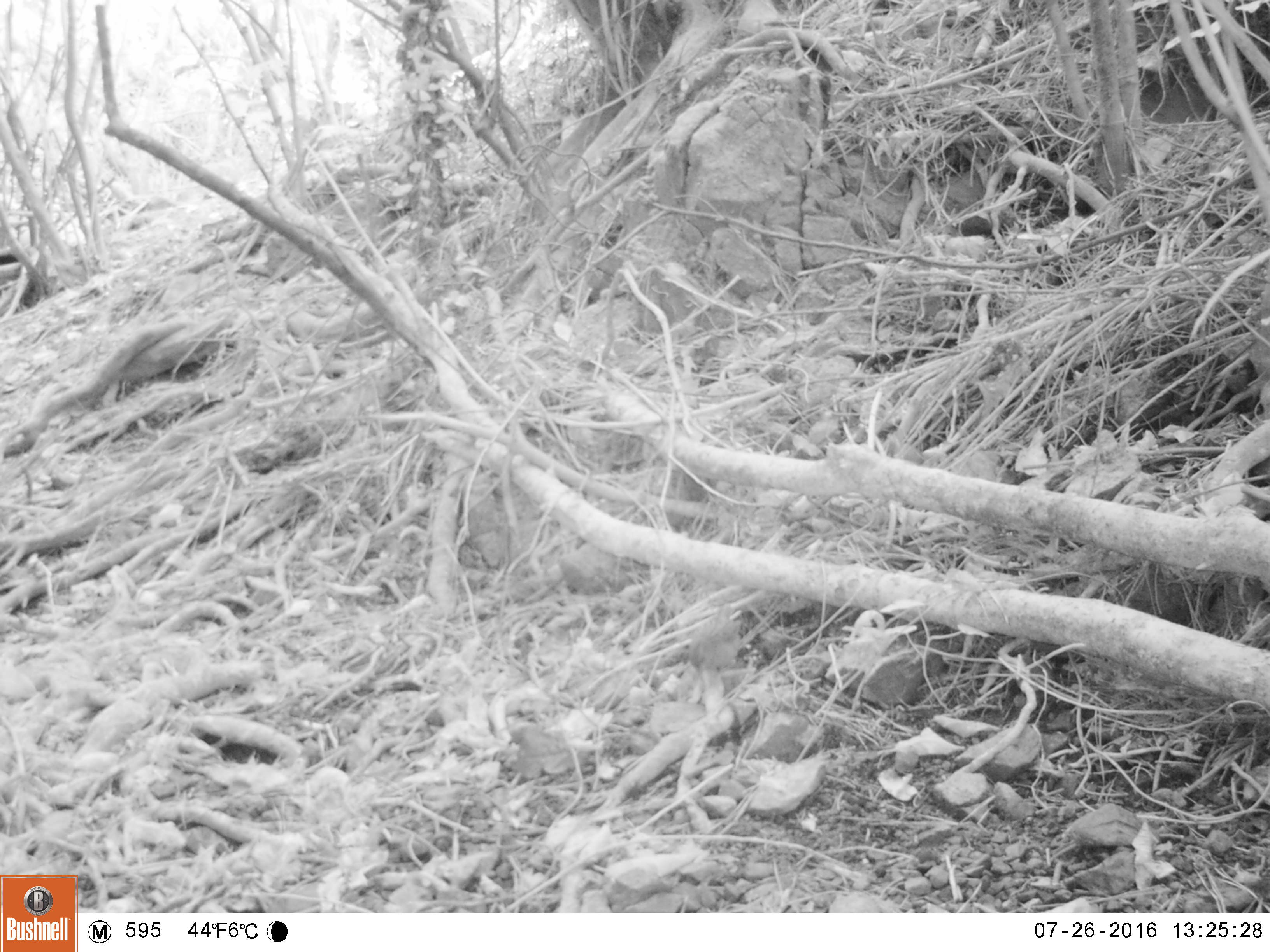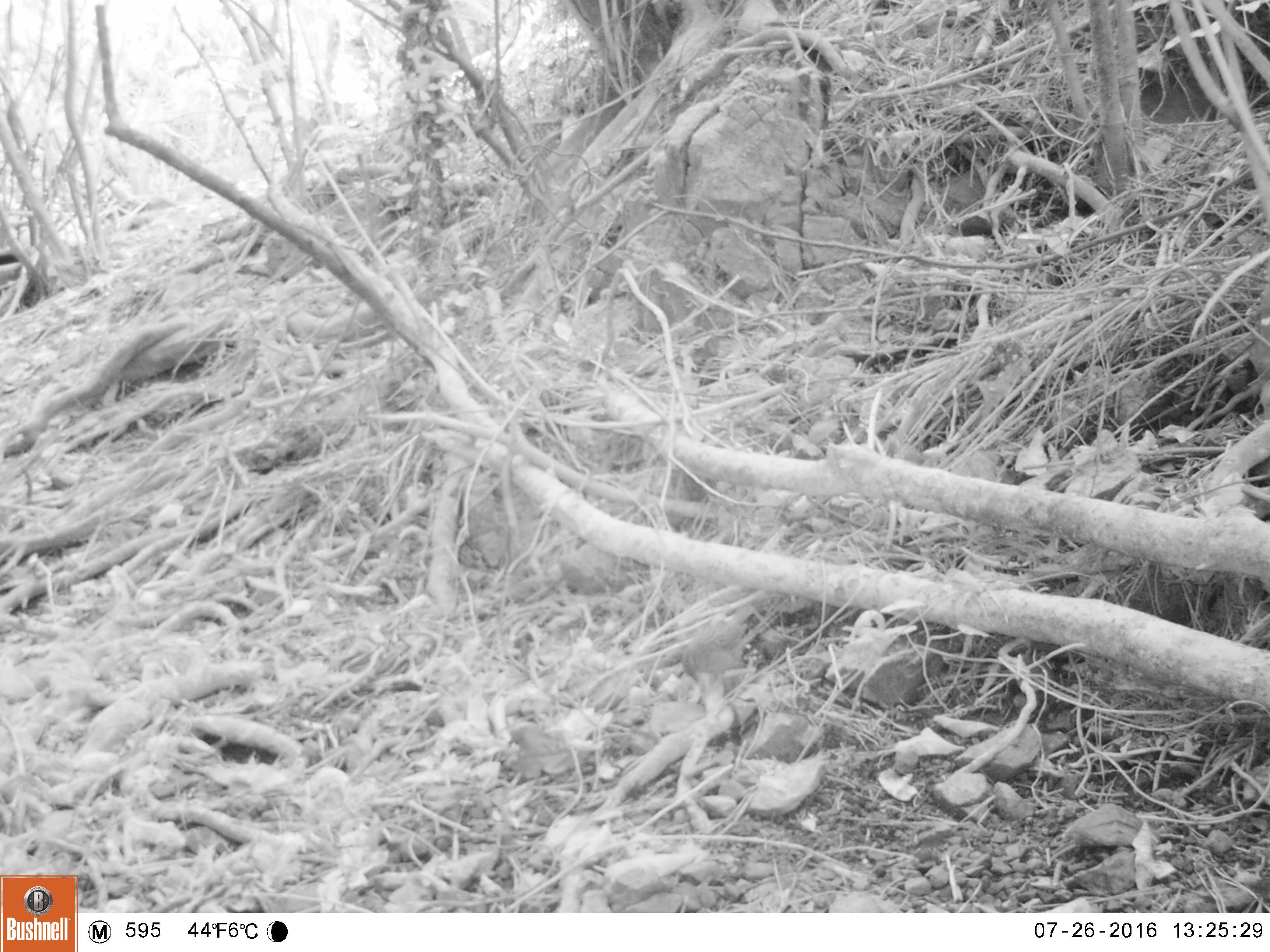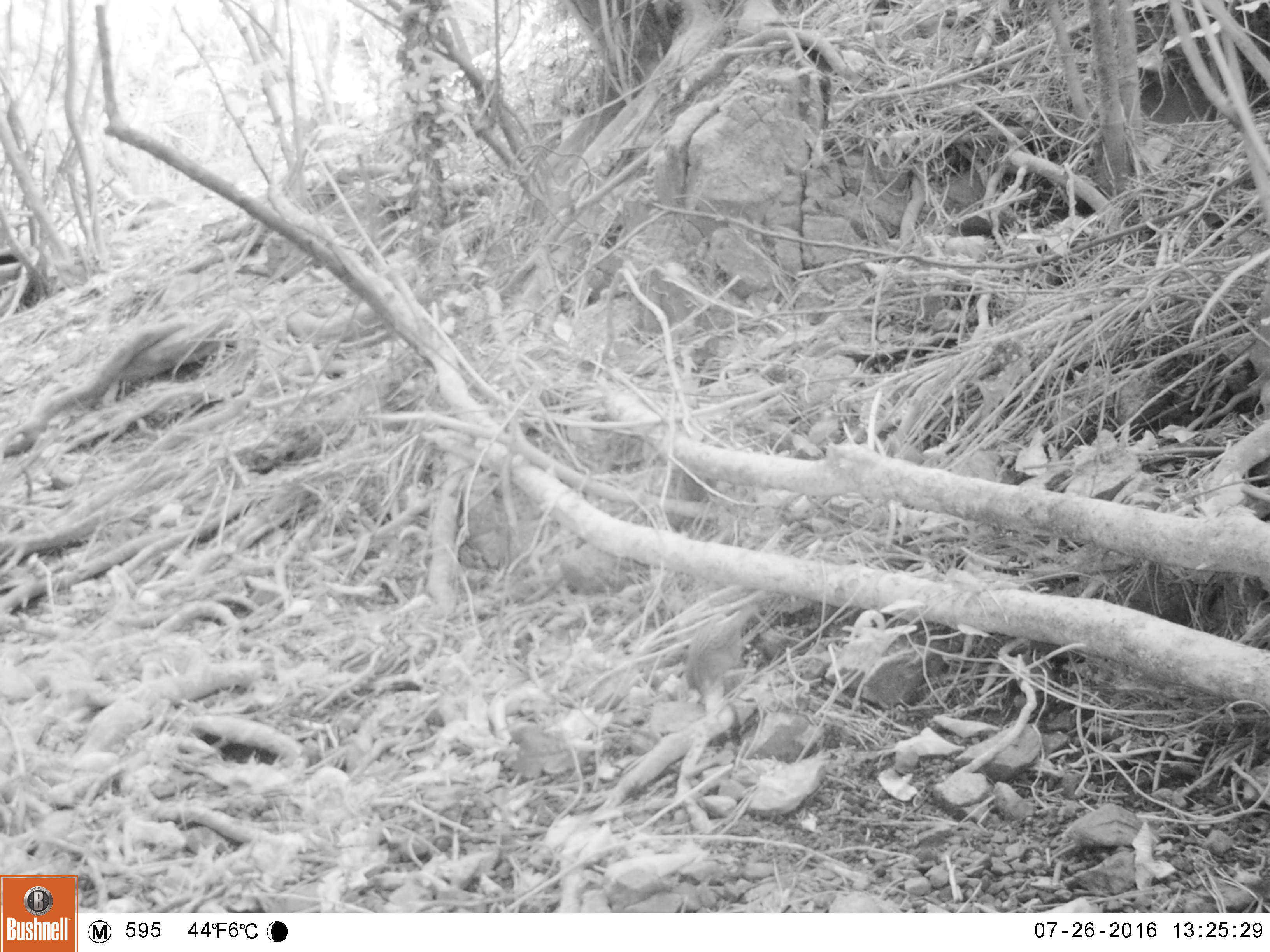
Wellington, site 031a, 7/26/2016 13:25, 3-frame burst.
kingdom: Animalia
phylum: Chordata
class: Aves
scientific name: Aves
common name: bird